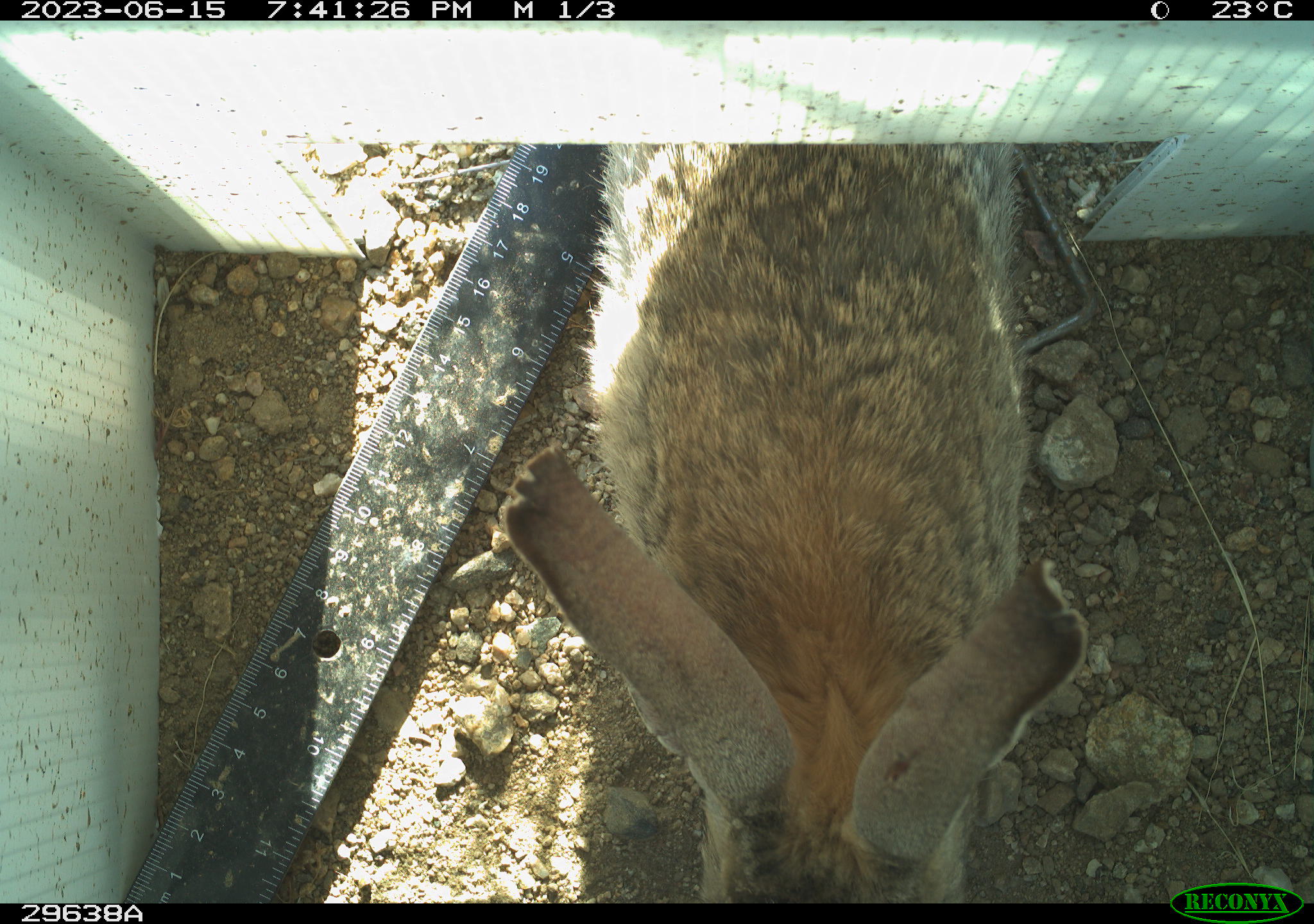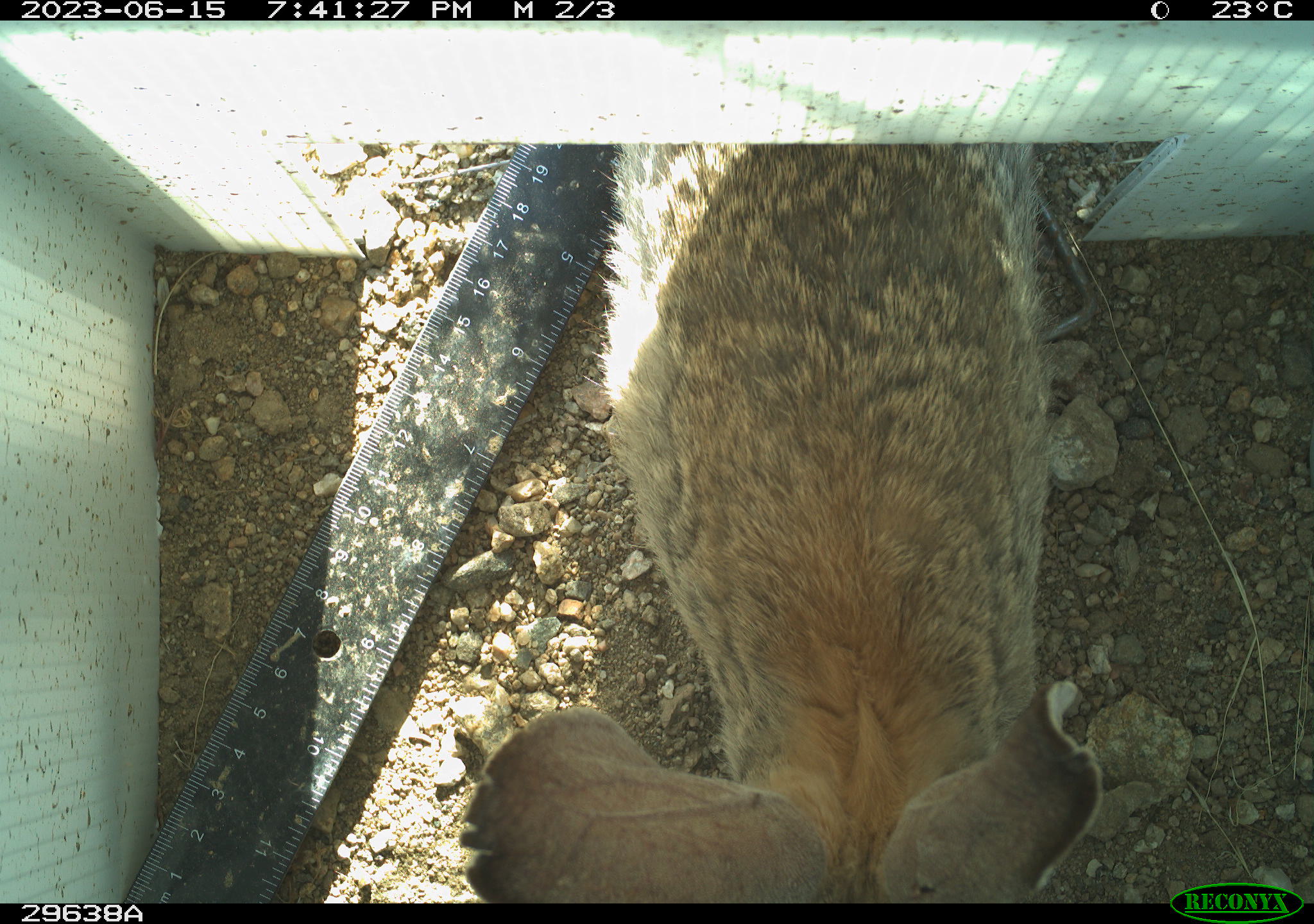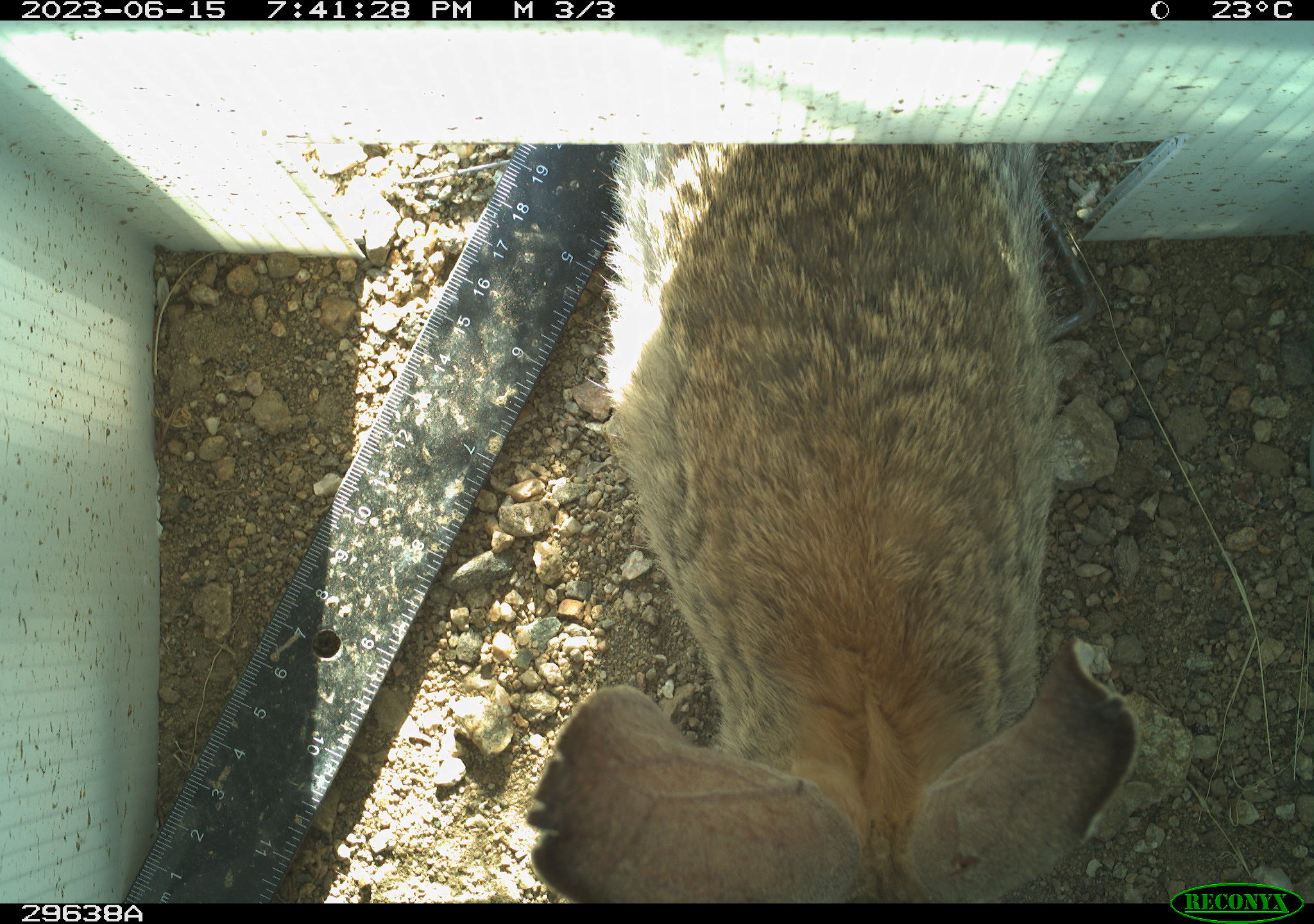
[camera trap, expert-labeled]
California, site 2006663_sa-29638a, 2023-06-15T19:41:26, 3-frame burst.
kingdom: Animalia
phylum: Chordata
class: Mammalia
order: Lagomorpha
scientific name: Lagomorpha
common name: hares, rabbits, and pikas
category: lagomorpha order